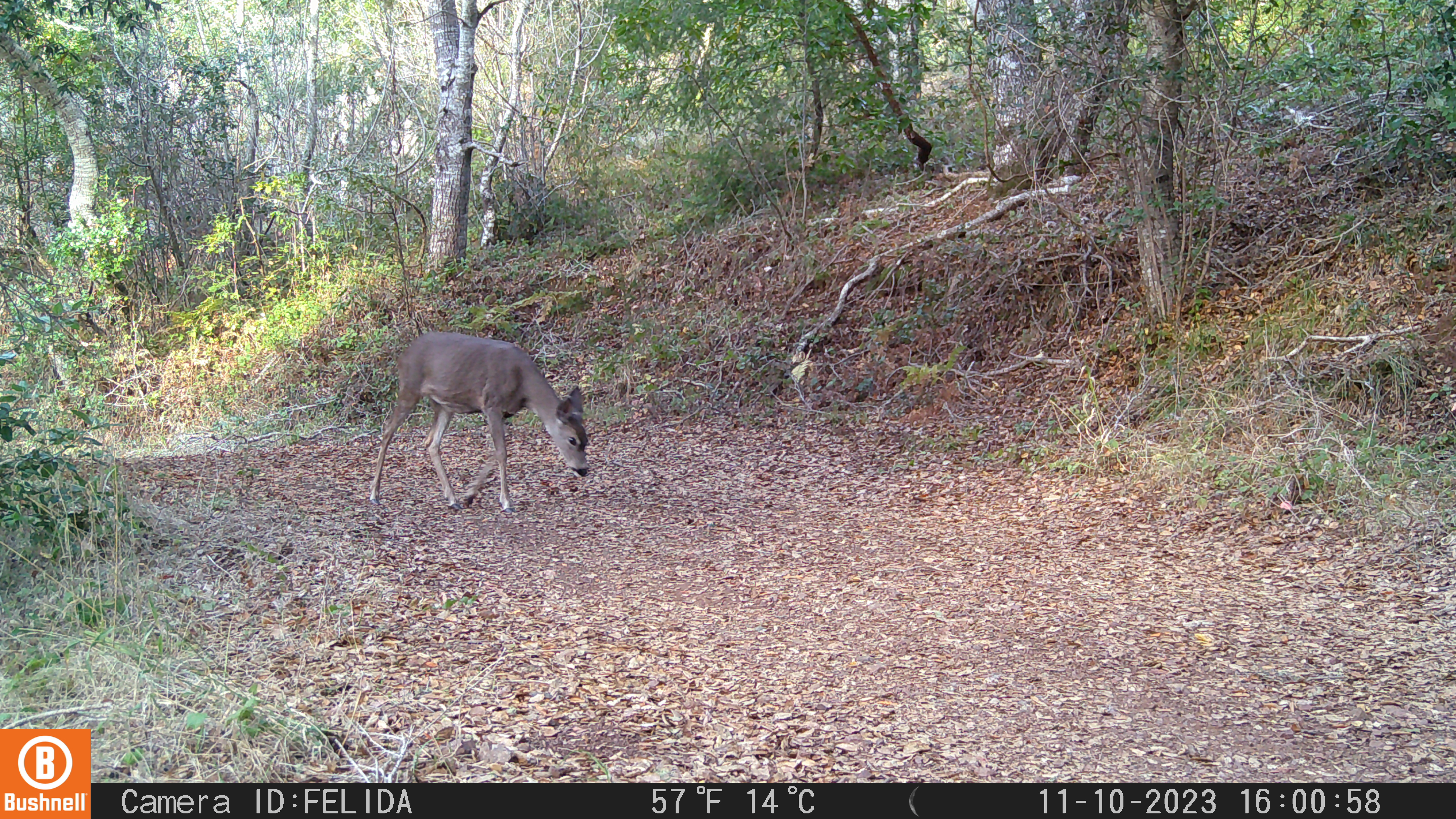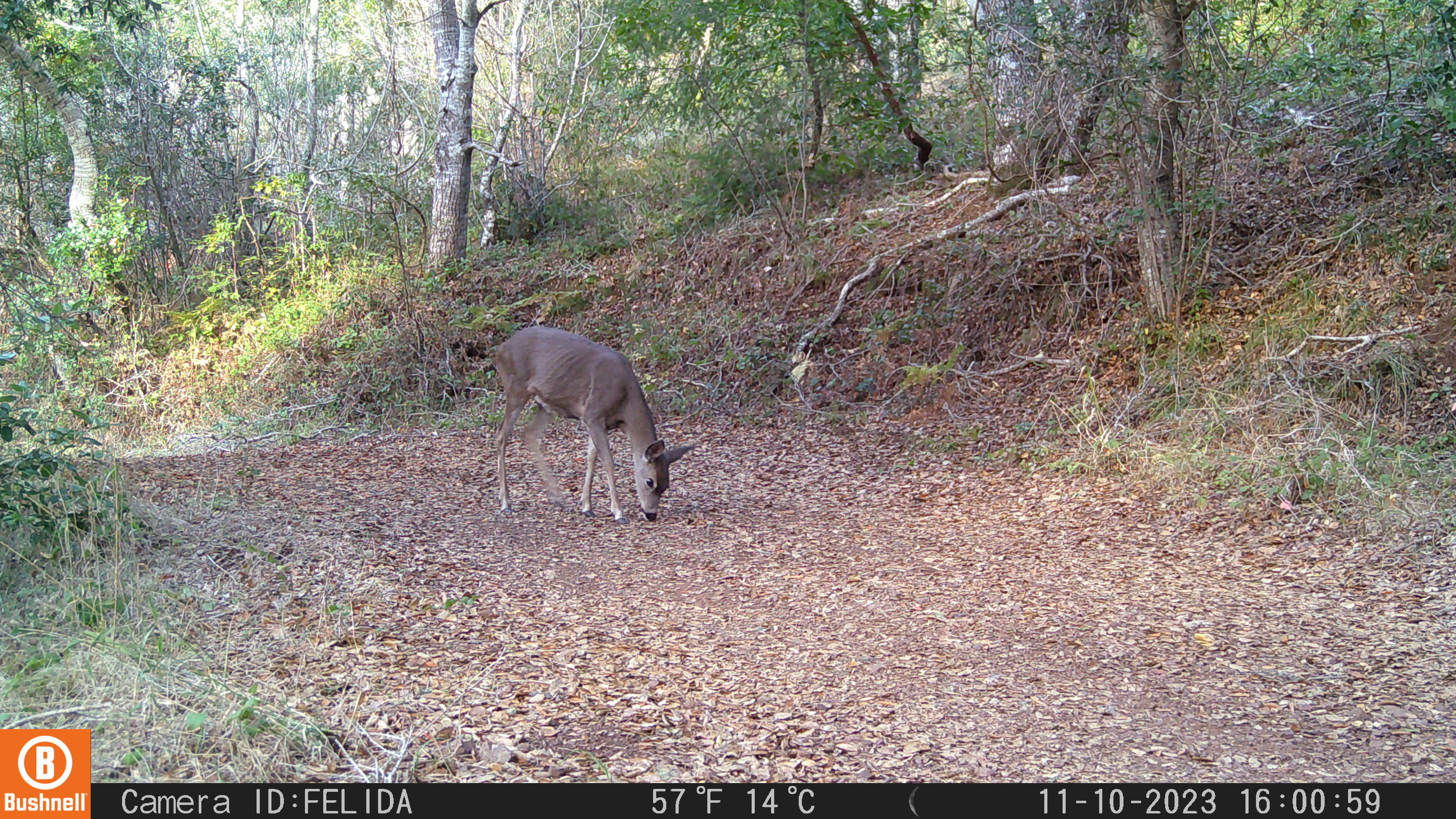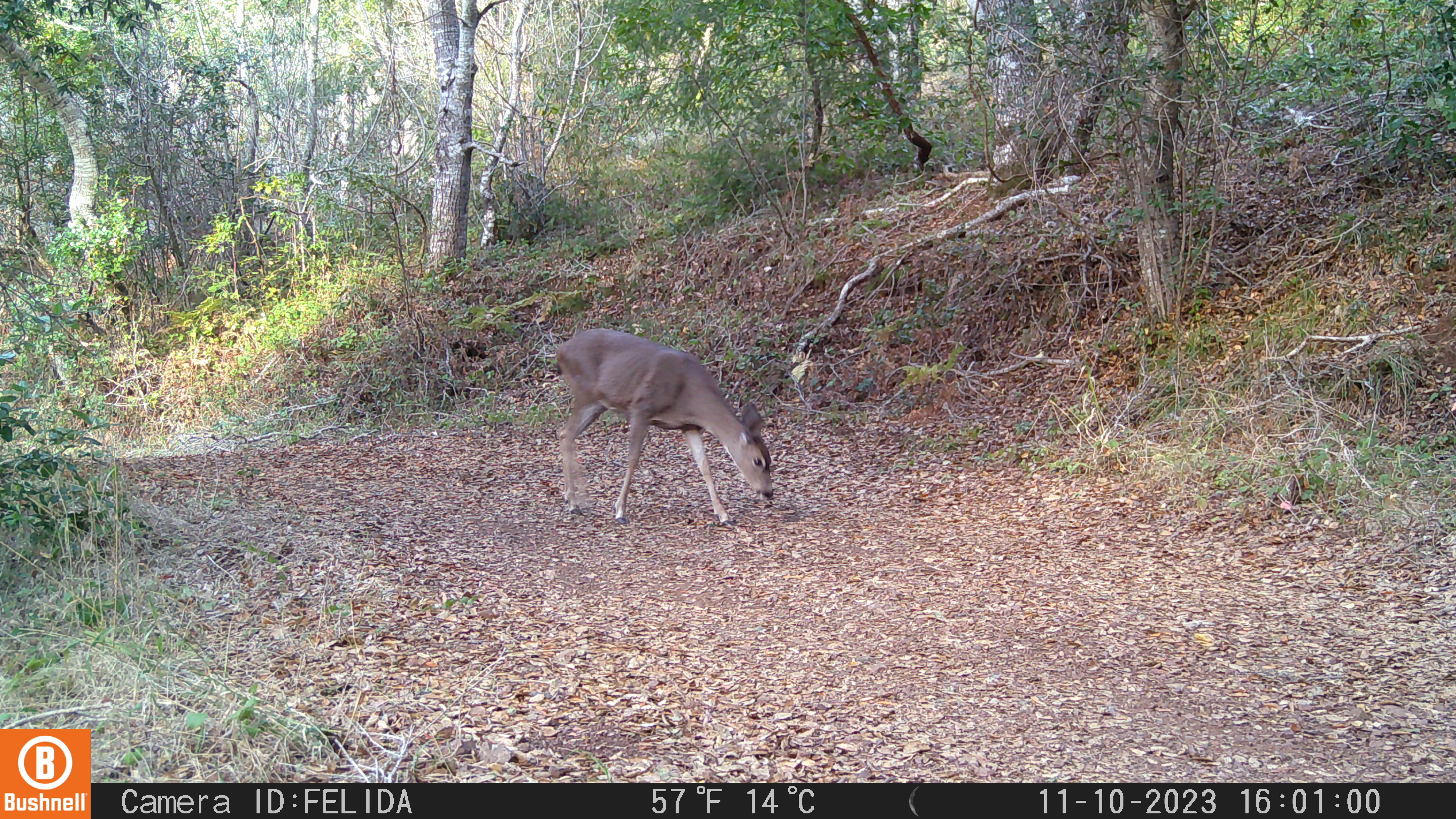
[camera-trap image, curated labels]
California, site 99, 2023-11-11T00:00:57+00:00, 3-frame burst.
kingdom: Animalia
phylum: Chordata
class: Mammalia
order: Artiodactyla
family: Cervidae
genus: Odocoileus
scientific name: Odocoileus hemionus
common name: mule deer